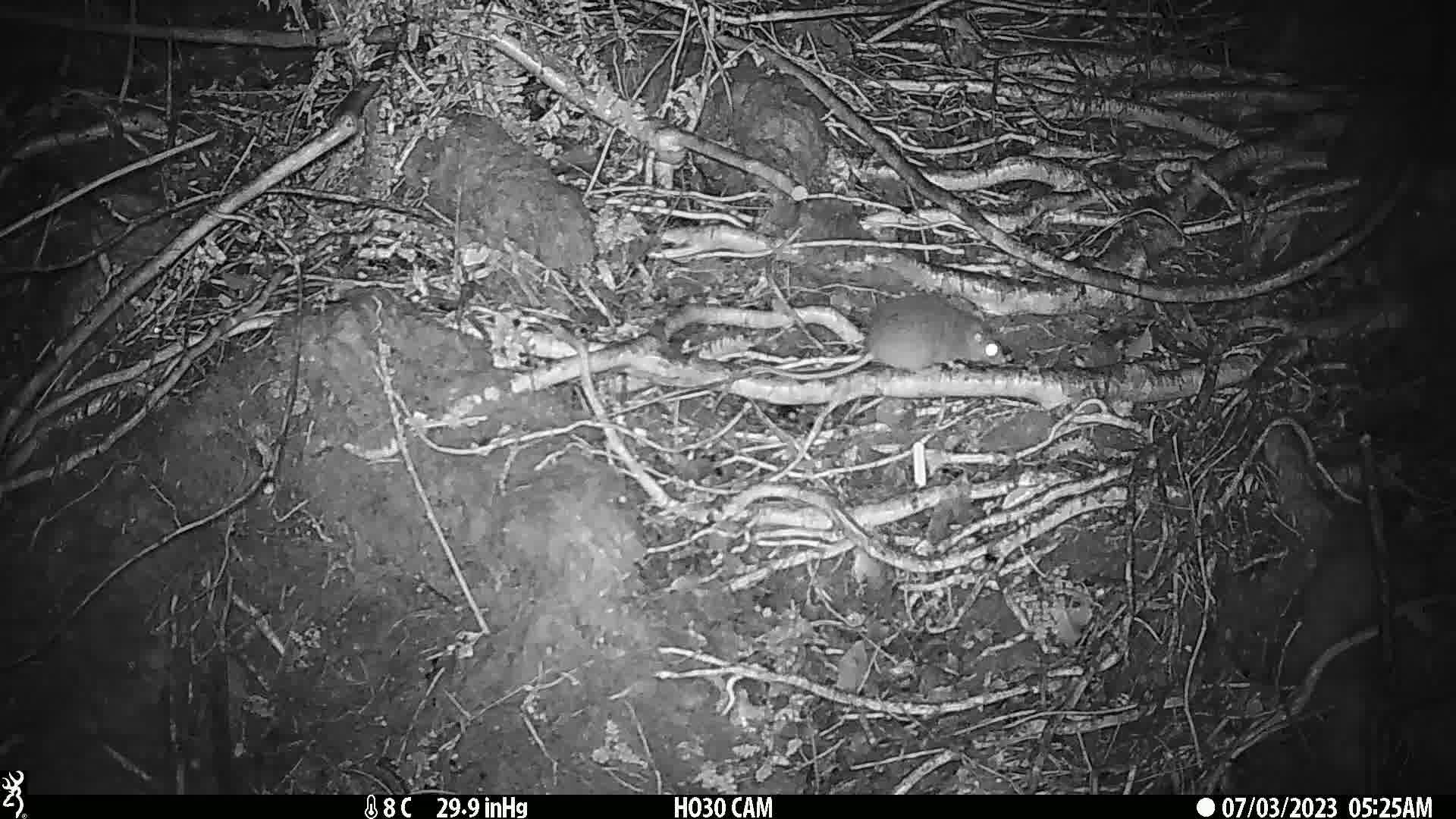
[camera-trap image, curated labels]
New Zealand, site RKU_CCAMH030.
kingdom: Animalia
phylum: Chordata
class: Mammalia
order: Rodentia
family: Muridae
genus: Rattus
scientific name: Rattus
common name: rat